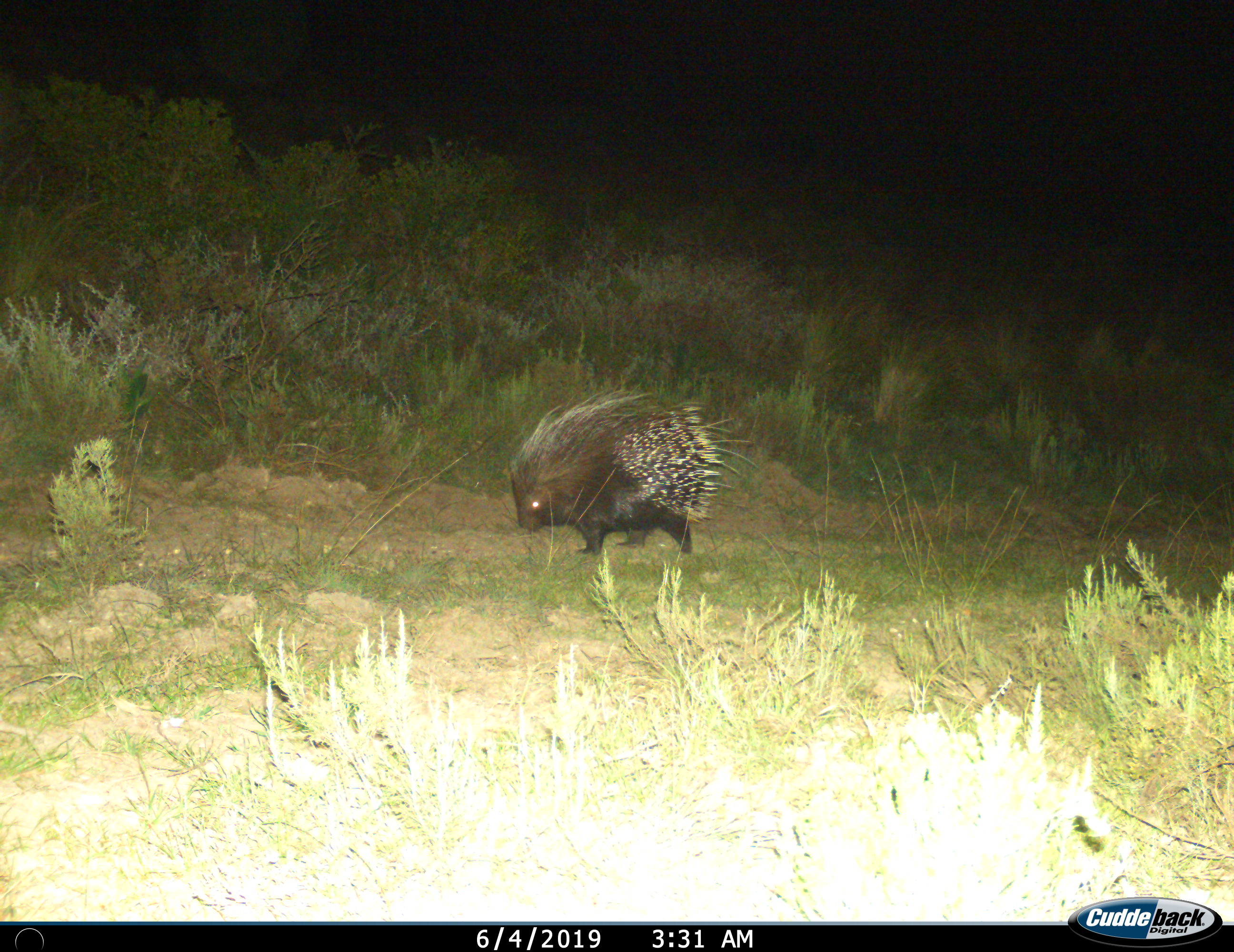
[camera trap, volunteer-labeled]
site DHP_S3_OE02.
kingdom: Animalia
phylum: Chordata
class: Mammalia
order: Rodentia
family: Hystricidae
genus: Hystrix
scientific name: Hystrix cristata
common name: crested porcupine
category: porcupine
Porcupine (crested porcupine) (Hystrix cristata), count 1. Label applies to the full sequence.